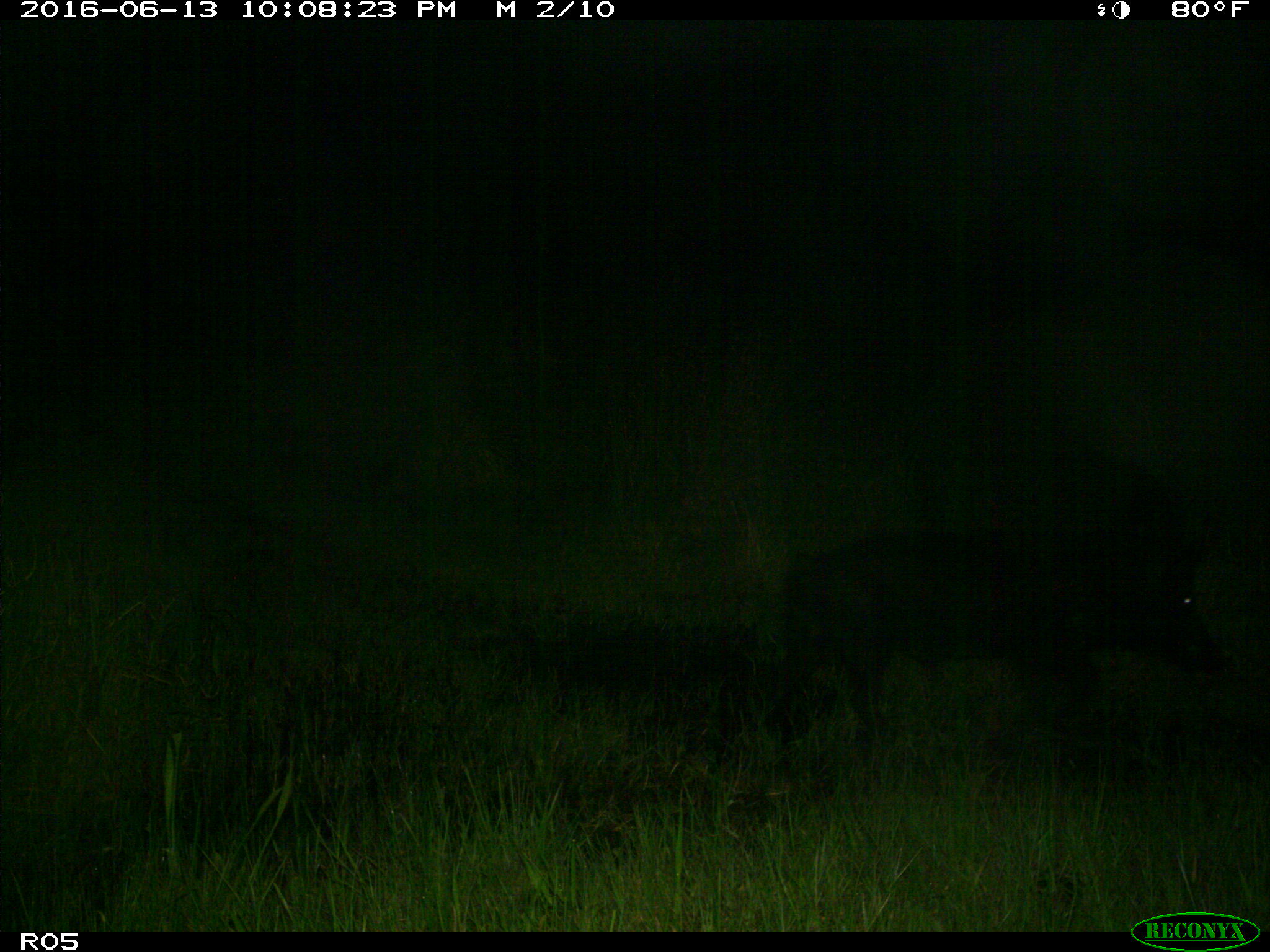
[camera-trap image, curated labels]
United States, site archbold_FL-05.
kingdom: Animalia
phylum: Chordata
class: Mammalia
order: Artiodactyla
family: Suidae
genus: Sus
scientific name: Sus scrofa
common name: wild boar